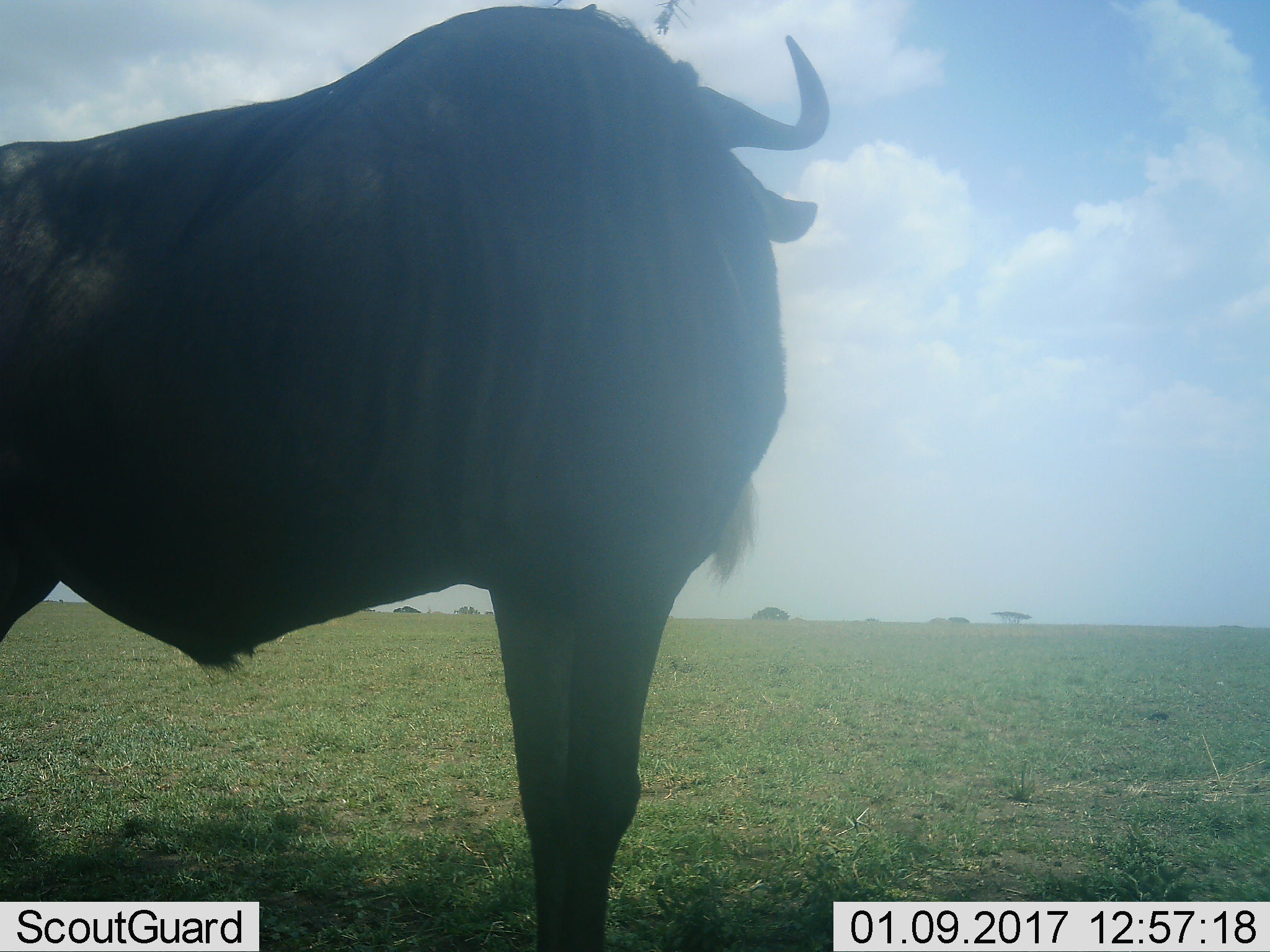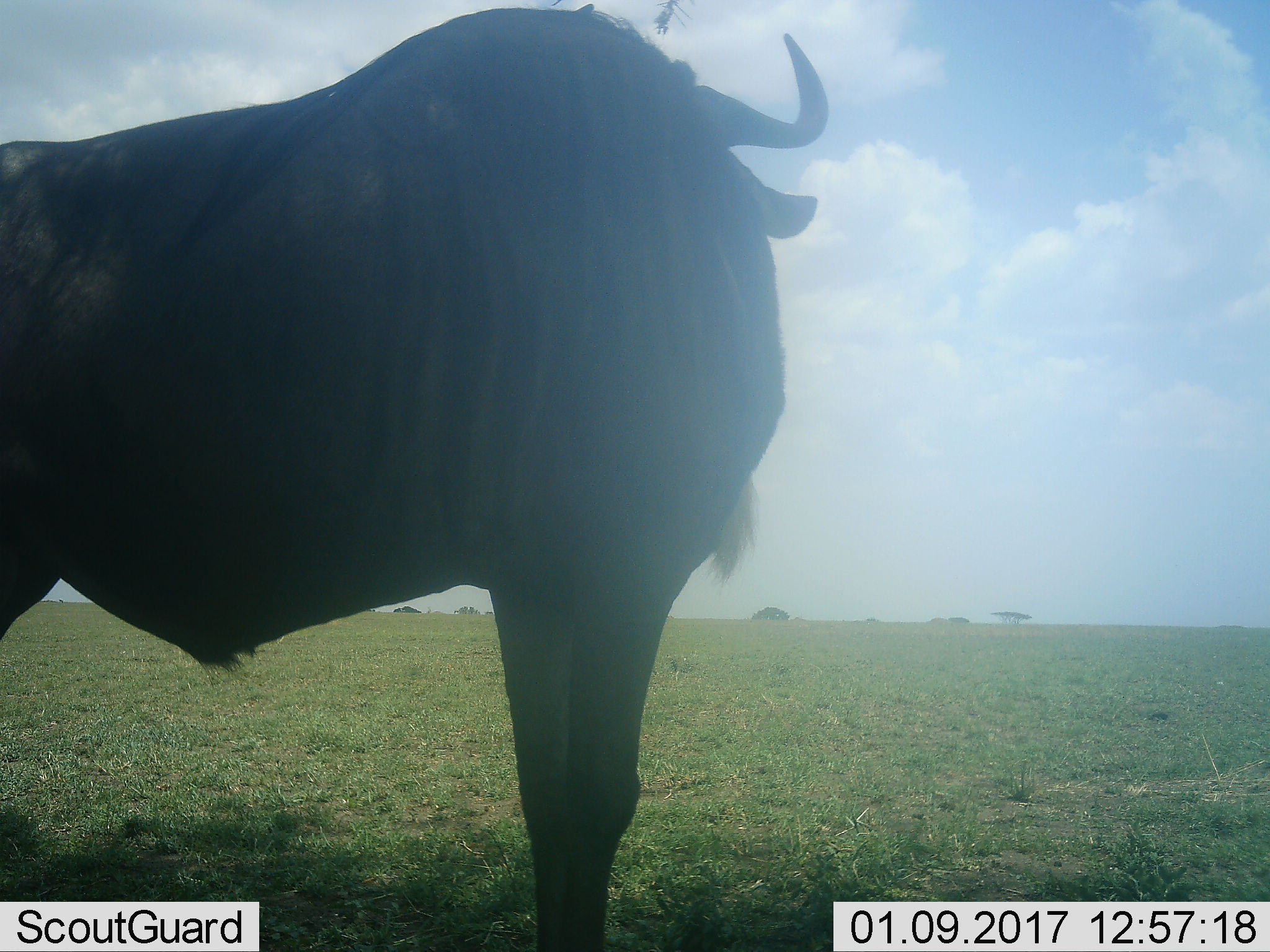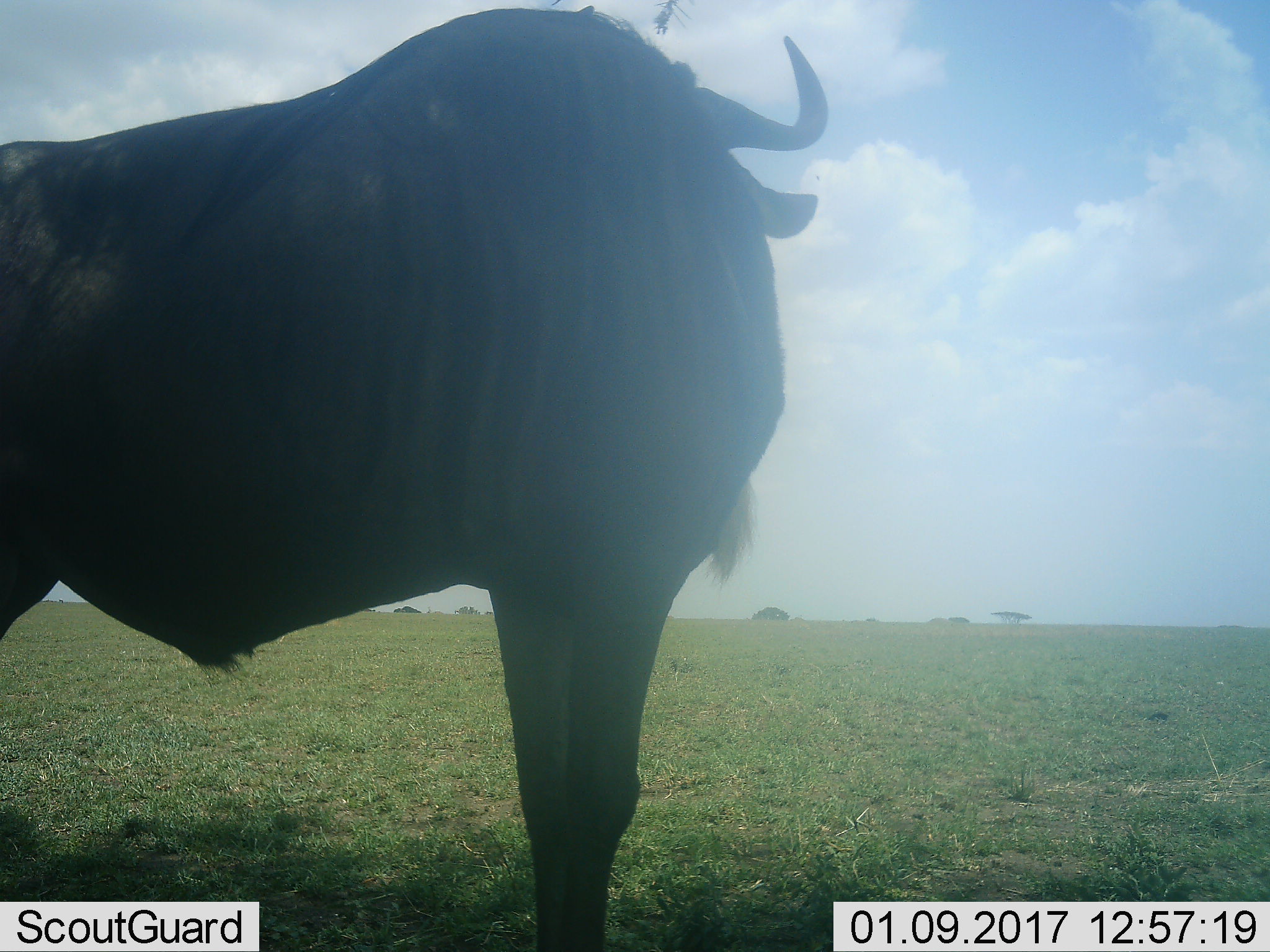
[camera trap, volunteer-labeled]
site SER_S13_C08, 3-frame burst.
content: unidentified animal